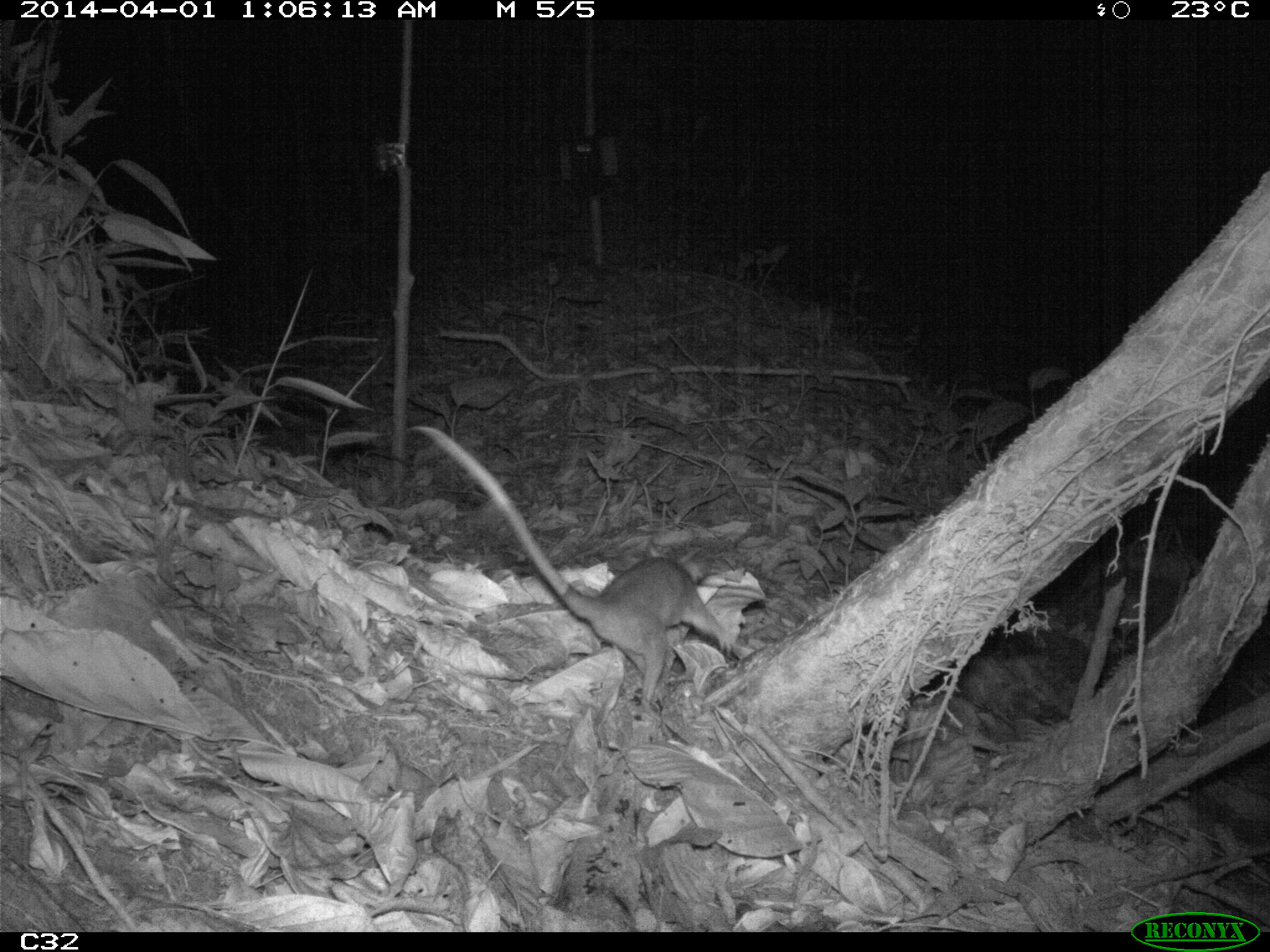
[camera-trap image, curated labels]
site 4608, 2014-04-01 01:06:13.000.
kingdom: Animalia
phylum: Chordata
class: Mammalia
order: Didelphimorphia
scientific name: Didelphimorphia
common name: opossum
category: unknown opossum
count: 1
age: adult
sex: female